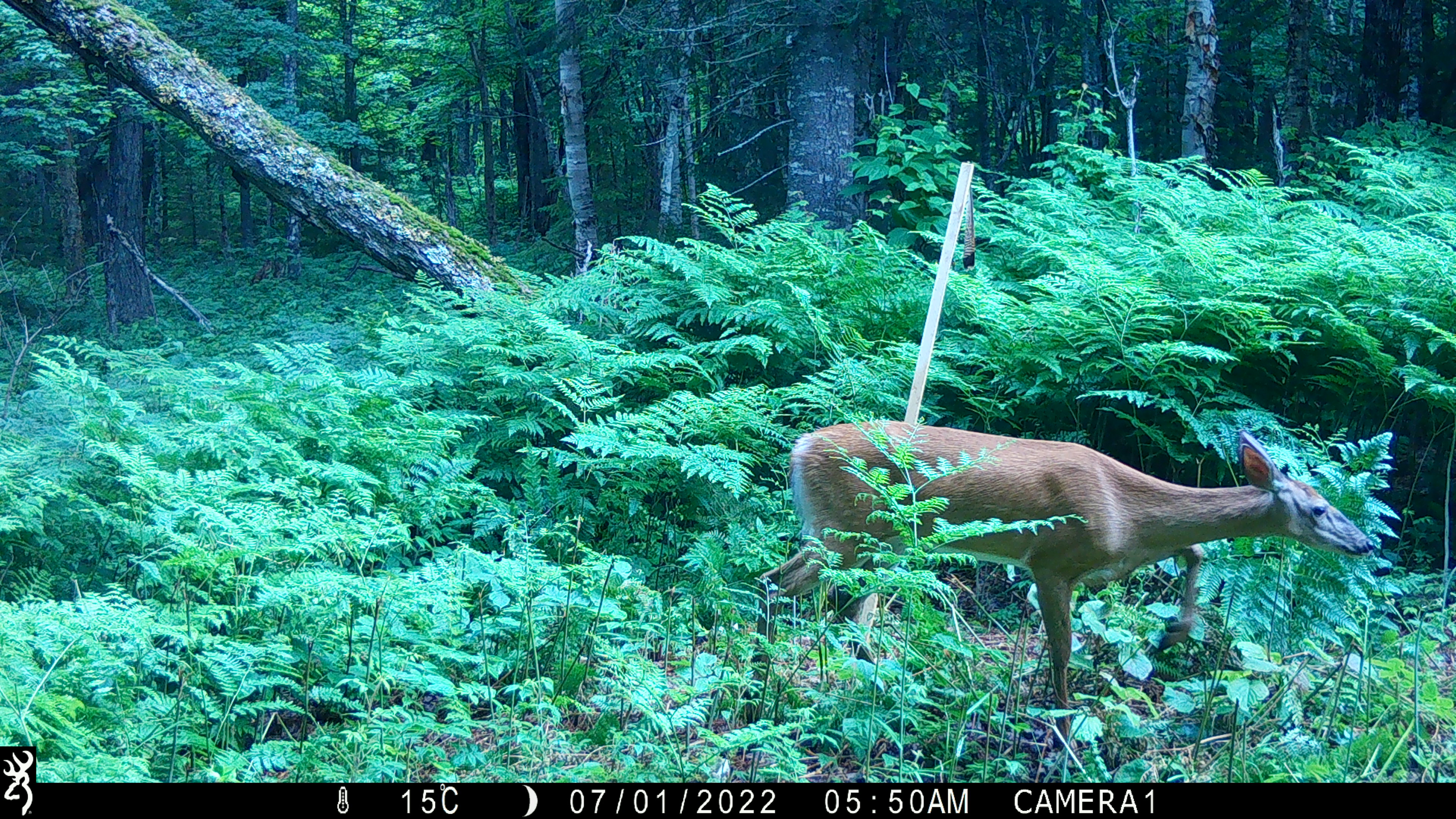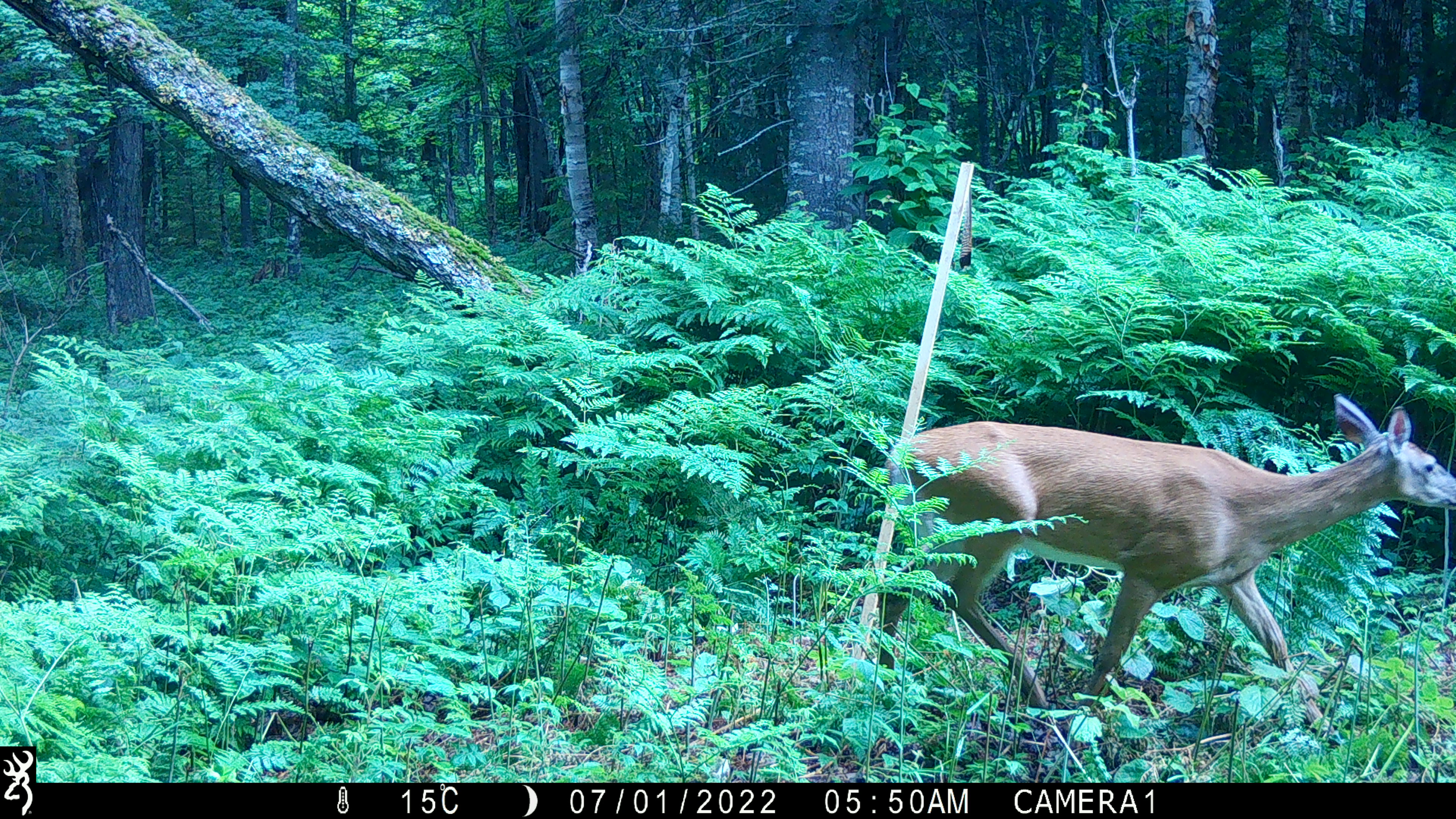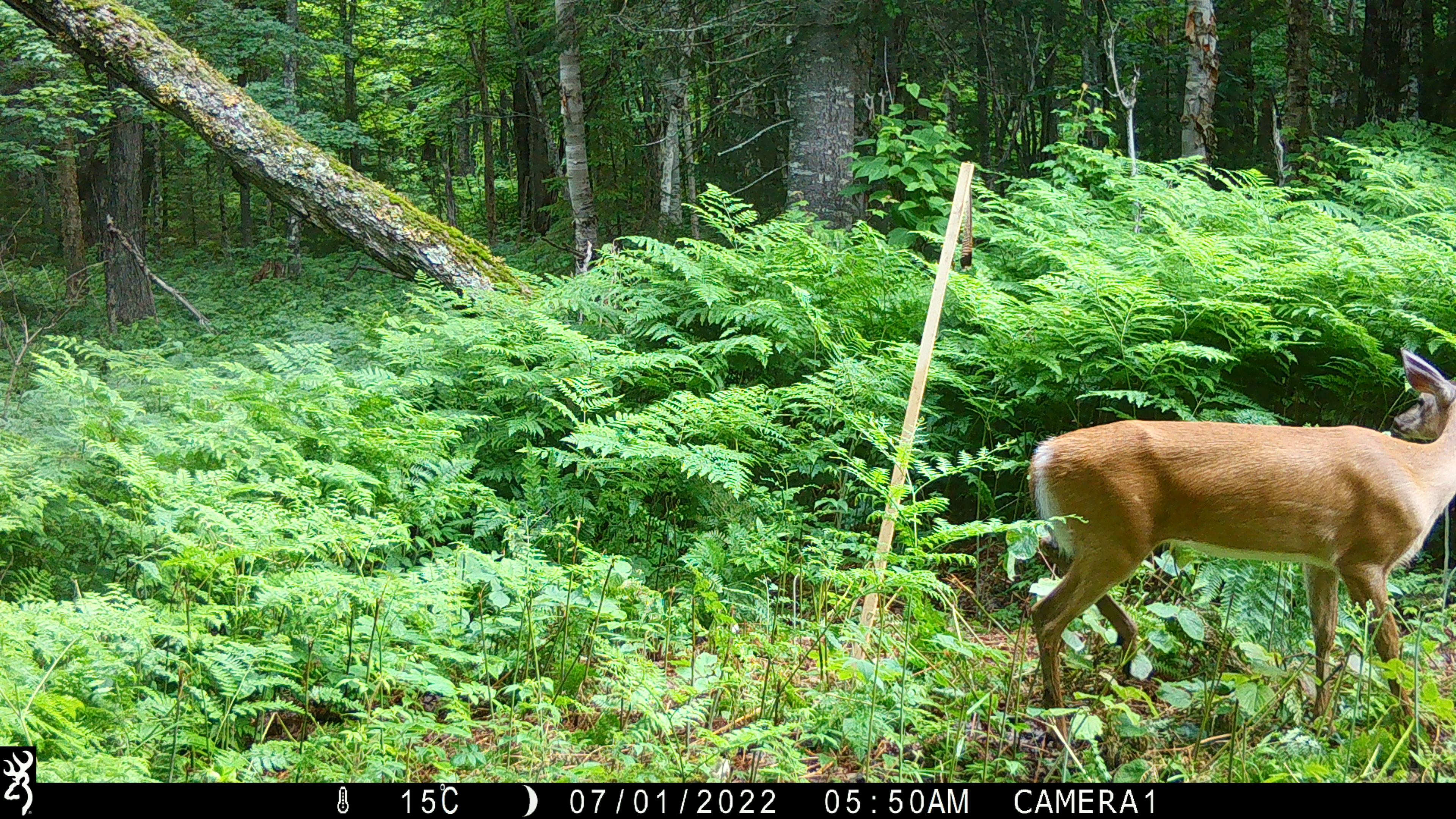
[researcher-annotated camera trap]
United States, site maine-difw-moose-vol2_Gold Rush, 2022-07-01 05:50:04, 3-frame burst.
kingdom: Animalia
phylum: Chordata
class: Mammalia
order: Artiodactyla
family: Cervidae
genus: Odocoileus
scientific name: Odocoileus virginianus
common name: white-tailed deer